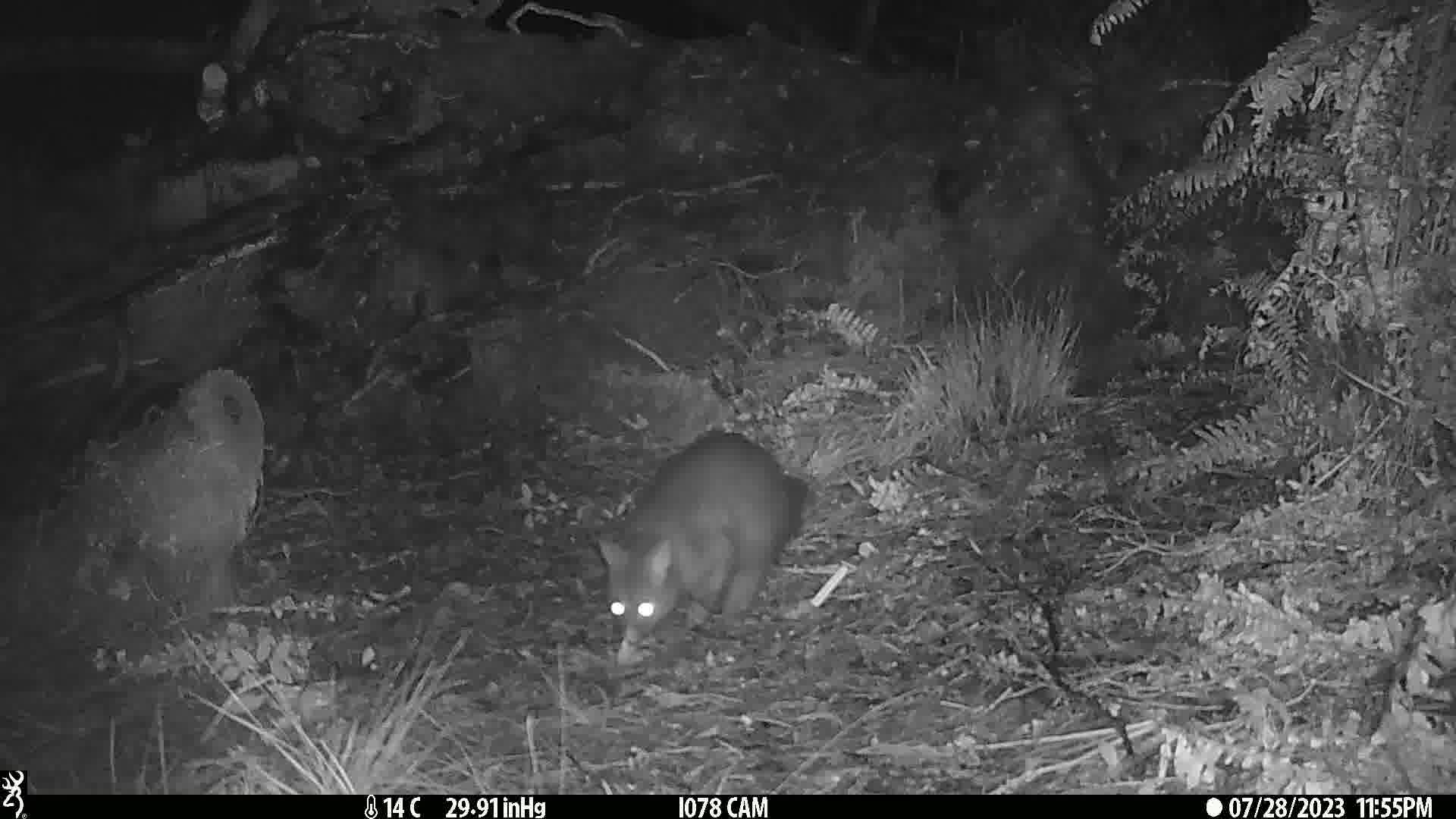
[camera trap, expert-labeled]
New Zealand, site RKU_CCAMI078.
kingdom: Animalia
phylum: Chordata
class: Mammalia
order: Diprotodontia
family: Phalangeridae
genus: Trichosurus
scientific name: Trichosurus vulpecula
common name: common brushtail possum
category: possum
Possum (common brushtail possum) (Trichosurus vulpecula).